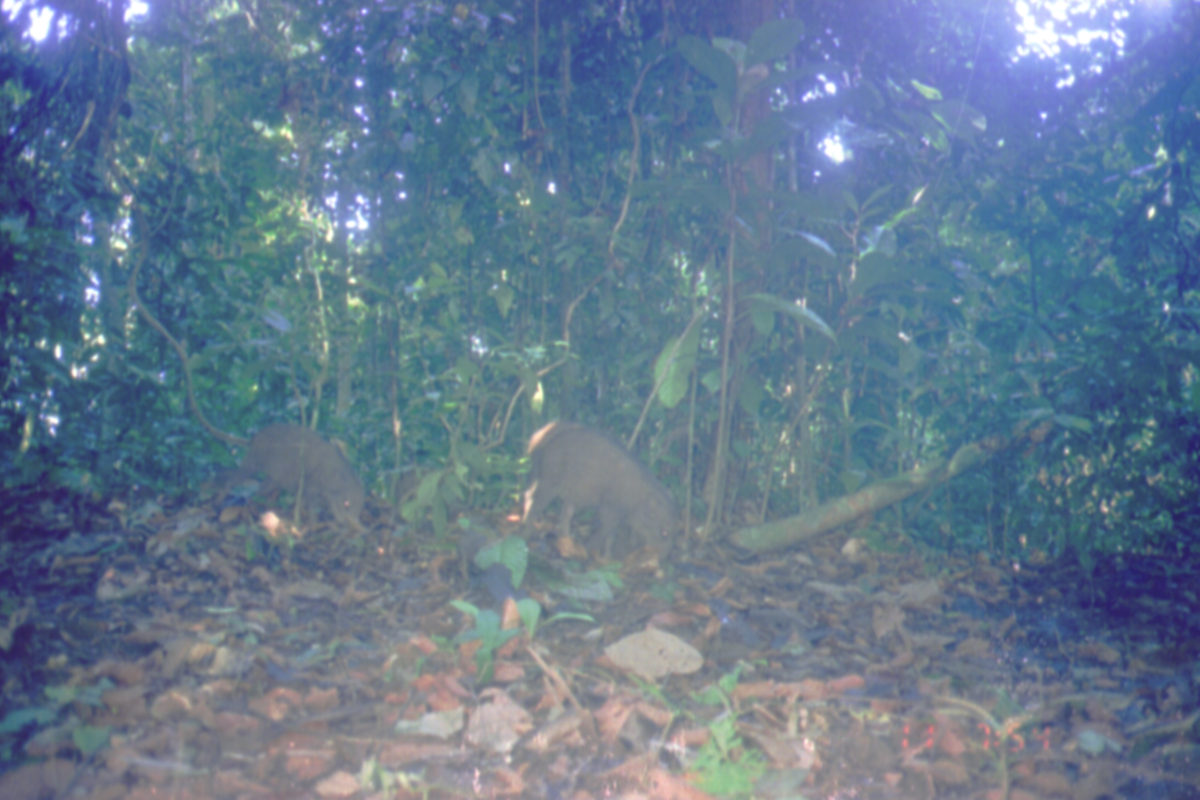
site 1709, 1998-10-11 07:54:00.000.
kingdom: Animalia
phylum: Chordata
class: Mammalia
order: Artiodactyla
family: Suidae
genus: Sus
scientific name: Sus scrofa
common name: wild boar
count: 2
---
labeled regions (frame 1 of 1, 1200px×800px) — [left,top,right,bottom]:
sus scrofa: [515,418,678,566]; [208,423,368,530]